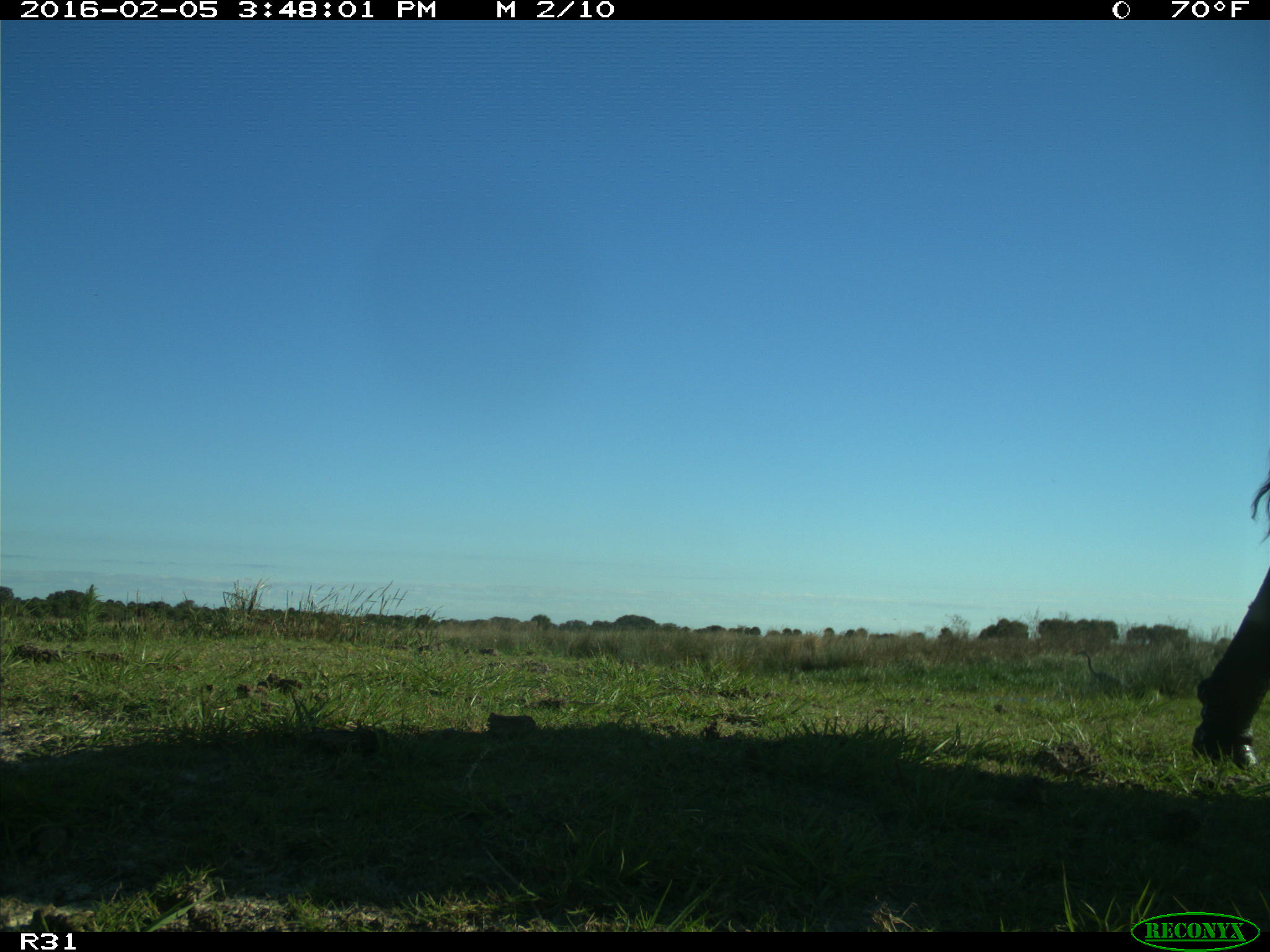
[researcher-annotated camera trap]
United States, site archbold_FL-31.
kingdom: Animalia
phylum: Chordata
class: Mammalia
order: Artiodactyla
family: Bovidae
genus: Bos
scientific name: Bos taurus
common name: domestic cow